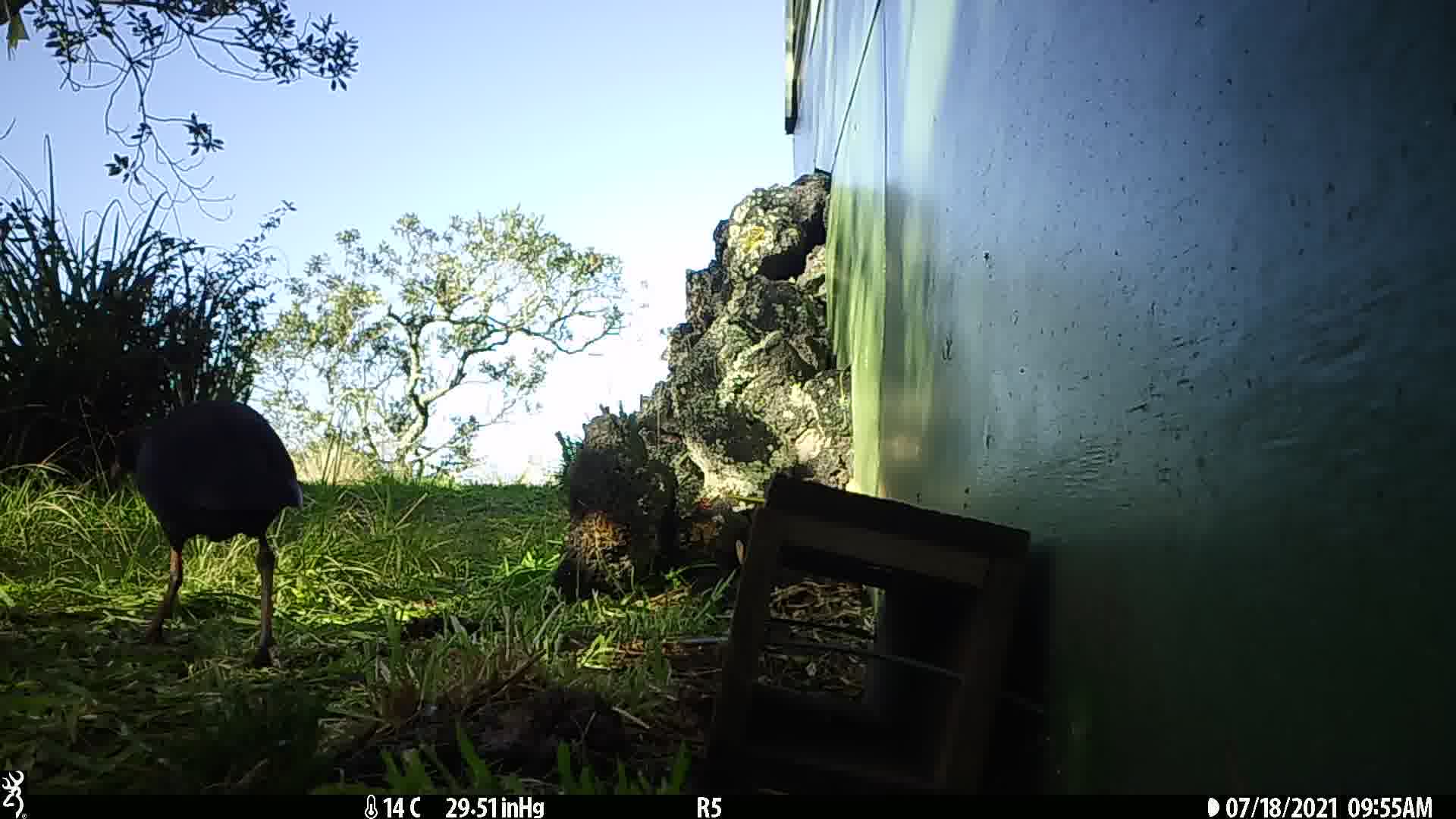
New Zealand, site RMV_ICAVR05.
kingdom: Animalia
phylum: Chordata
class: Aves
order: Gruiformes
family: Rallidae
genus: Porphyrio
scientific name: Porphyrio melanotus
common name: australasian swamphen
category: pukeko